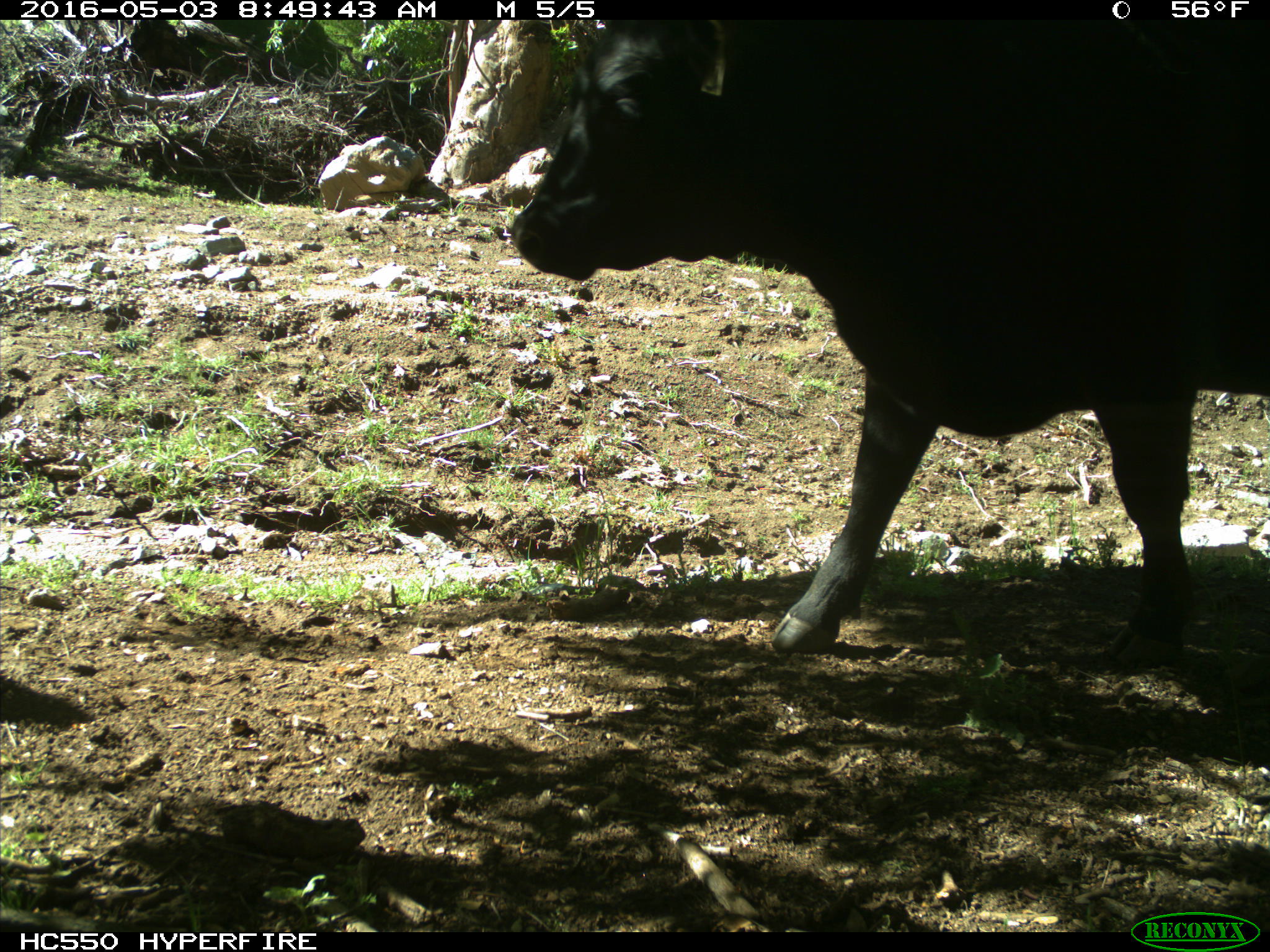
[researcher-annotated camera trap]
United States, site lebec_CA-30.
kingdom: Animalia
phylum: Chordata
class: Mammalia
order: Artiodactyla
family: Bovidae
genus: Bos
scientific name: Bos taurus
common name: domestic cow